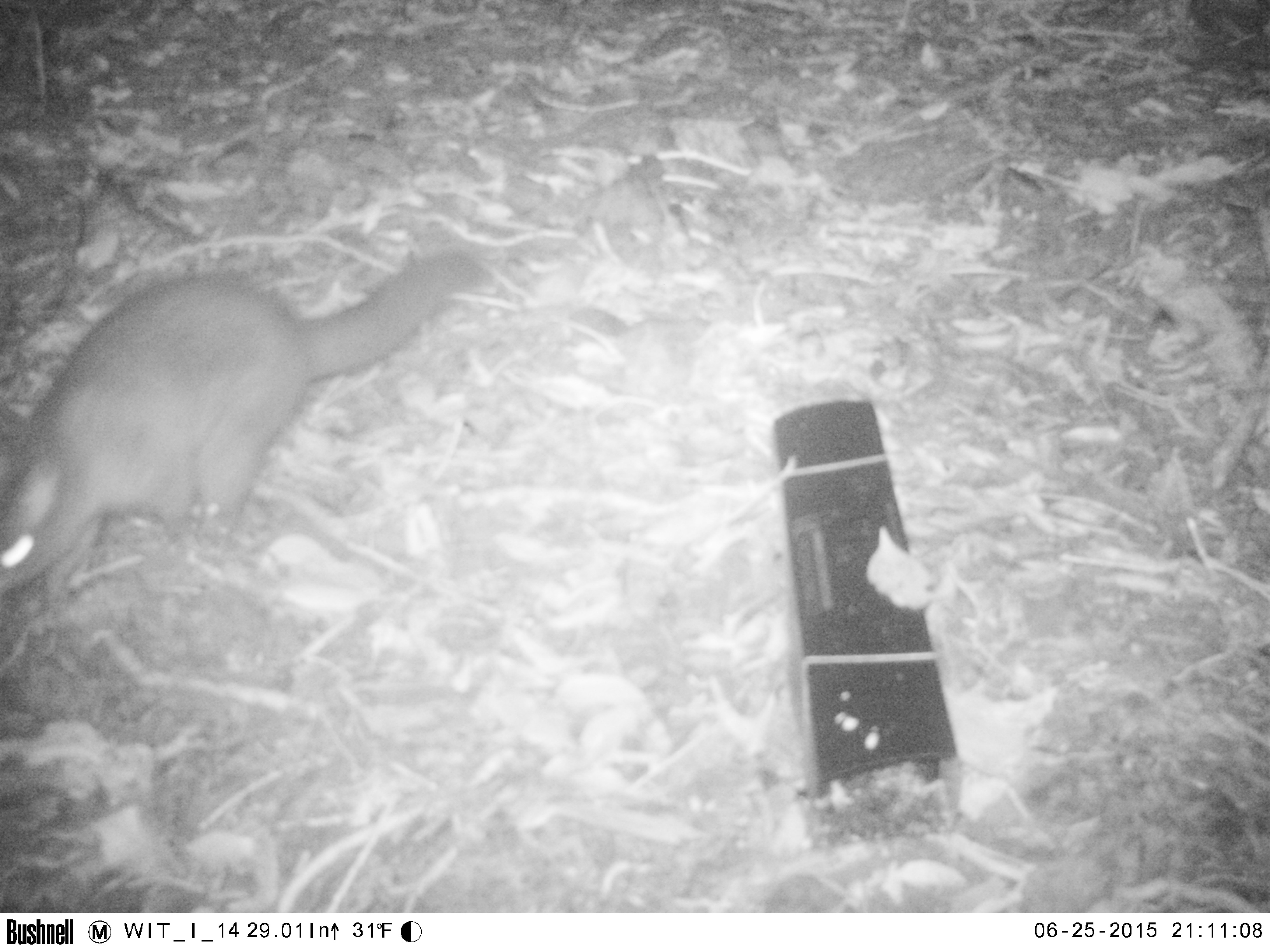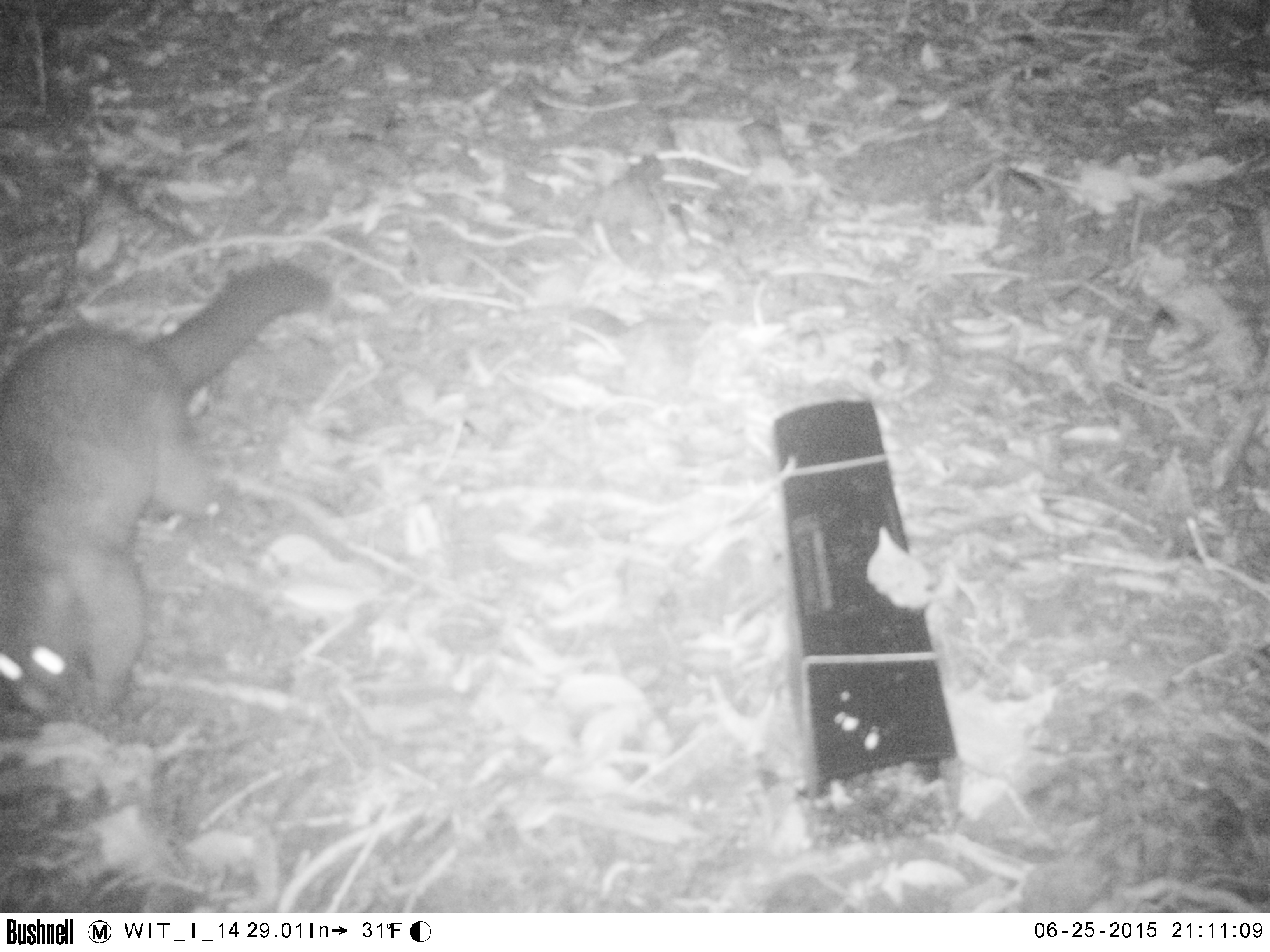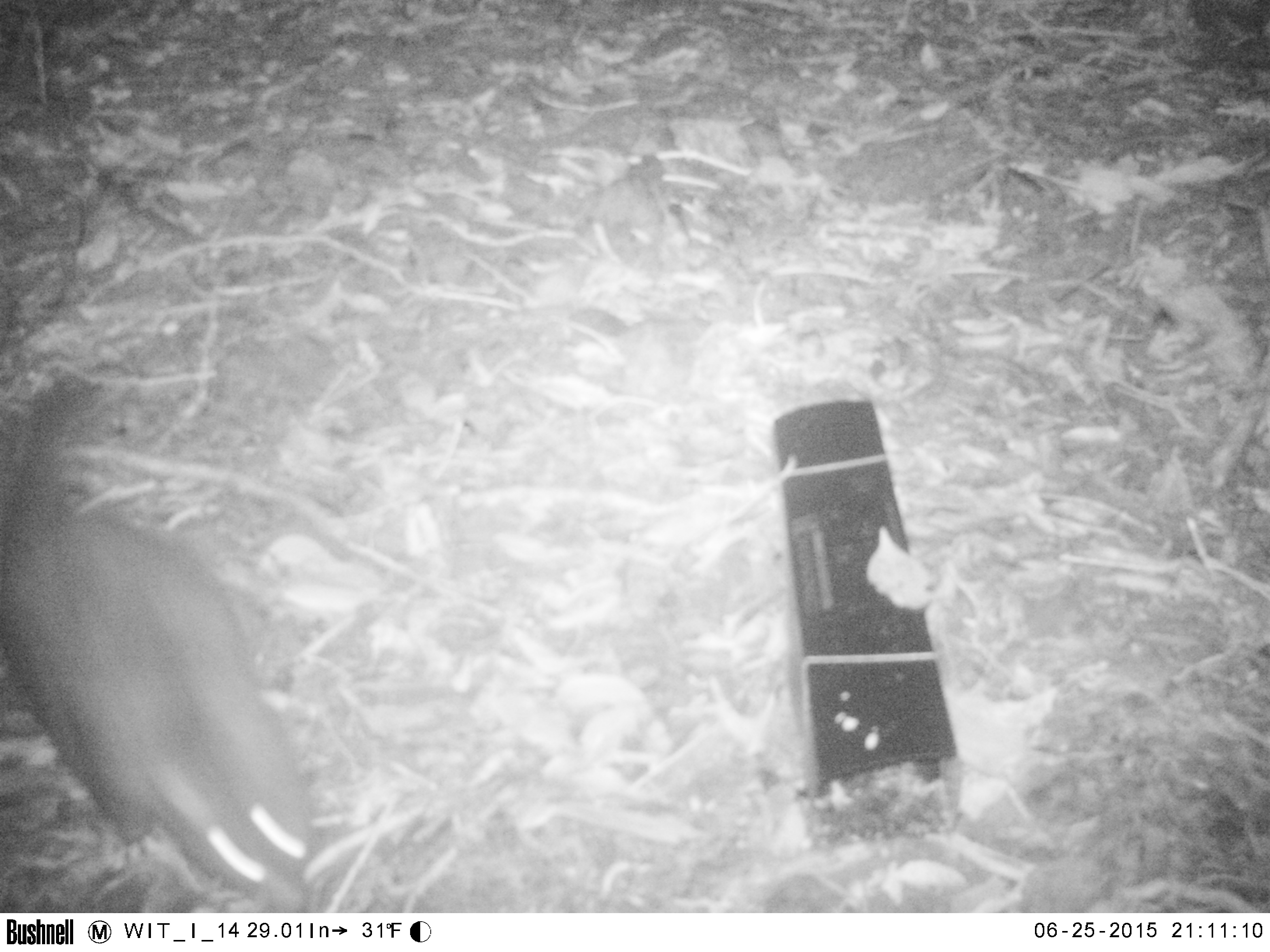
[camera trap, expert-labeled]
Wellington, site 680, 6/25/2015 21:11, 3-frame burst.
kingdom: Animalia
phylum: Chordata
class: Mammalia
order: Didelphimorphia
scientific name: Didelphimorphia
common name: possum